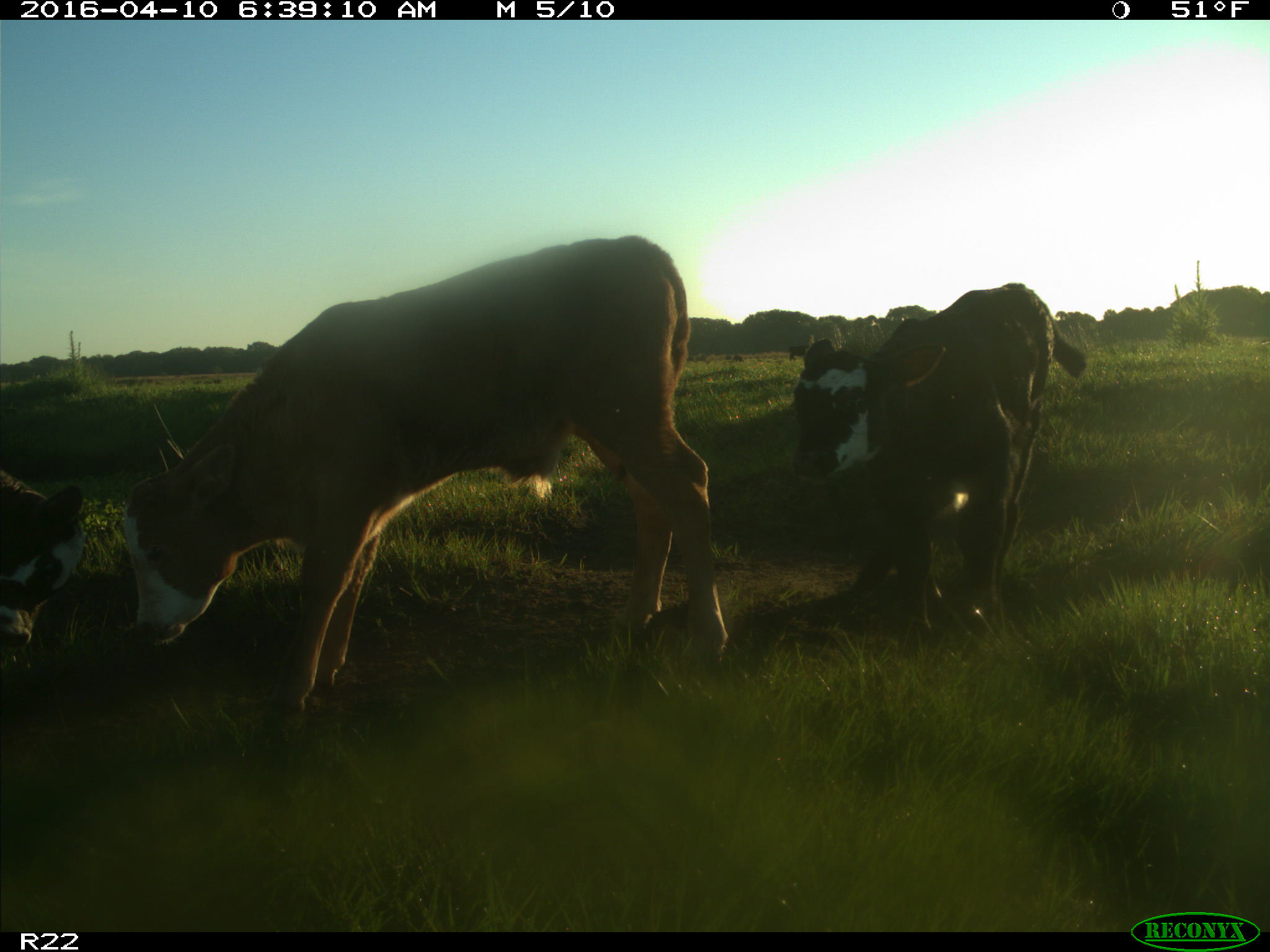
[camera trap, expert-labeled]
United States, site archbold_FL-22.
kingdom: Animalia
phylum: Chordata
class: Mammalia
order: Artiodactyla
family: Bovidae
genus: Bos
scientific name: Bos taurus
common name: domestic cow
Bos taurus (domestic cow).